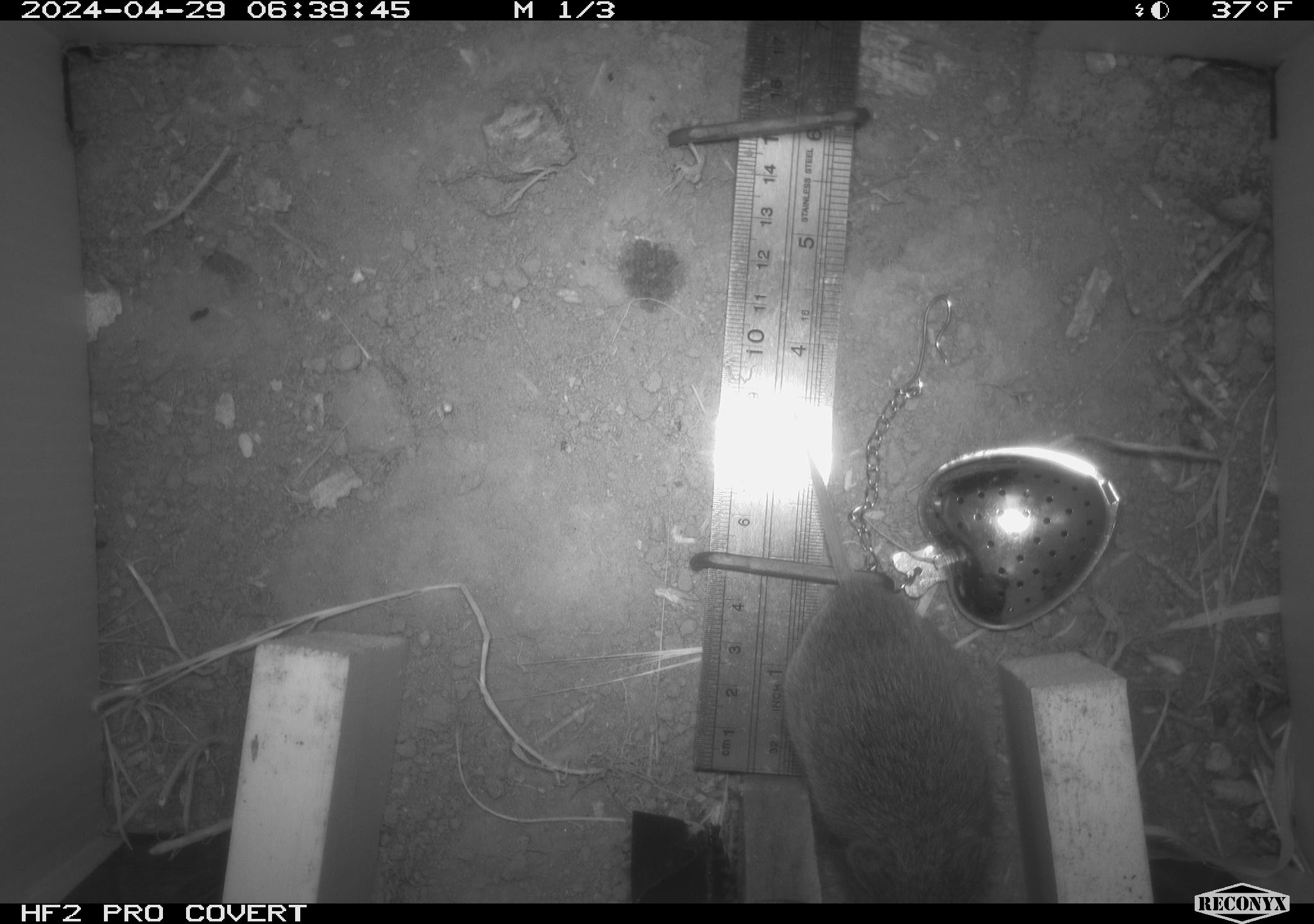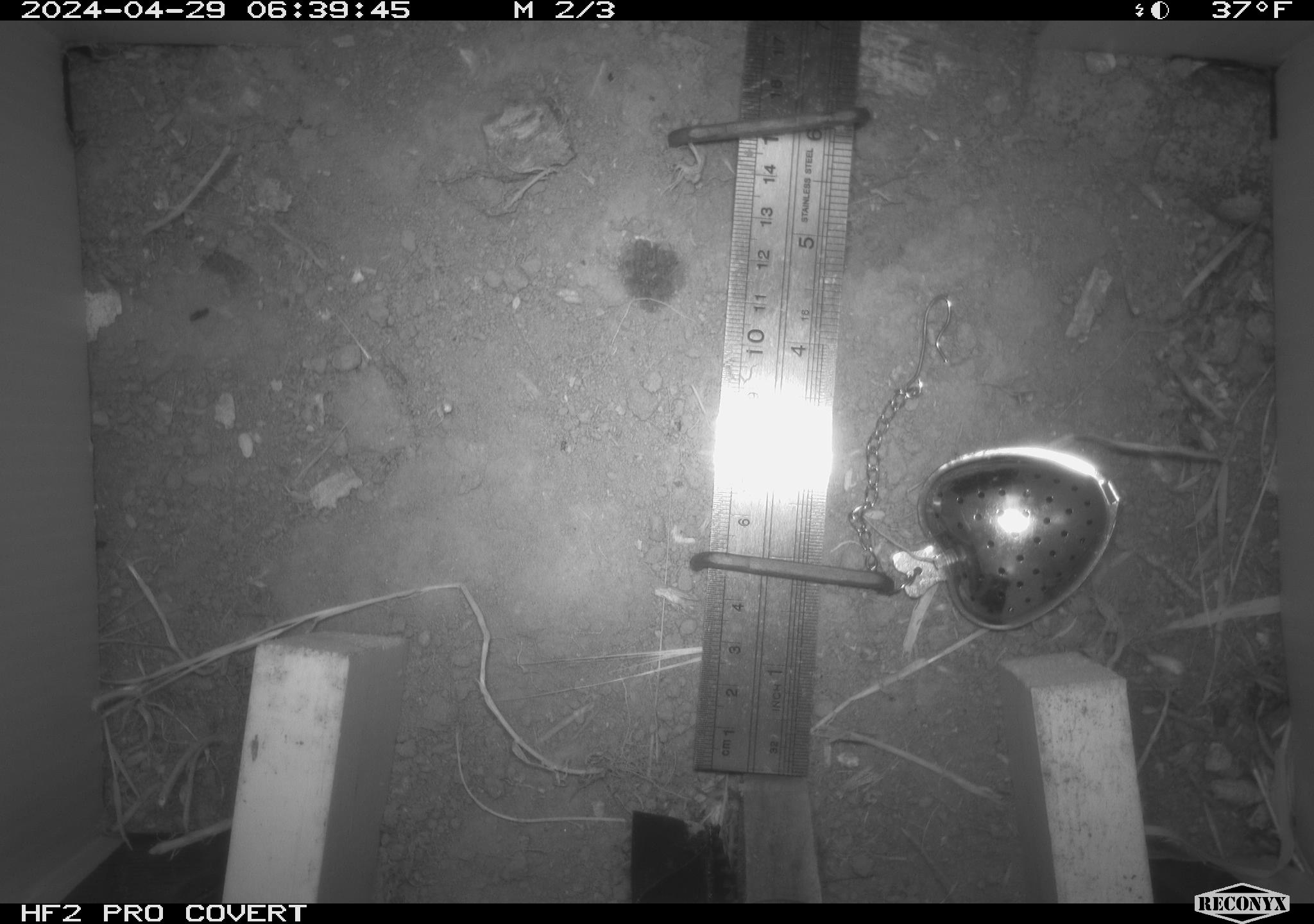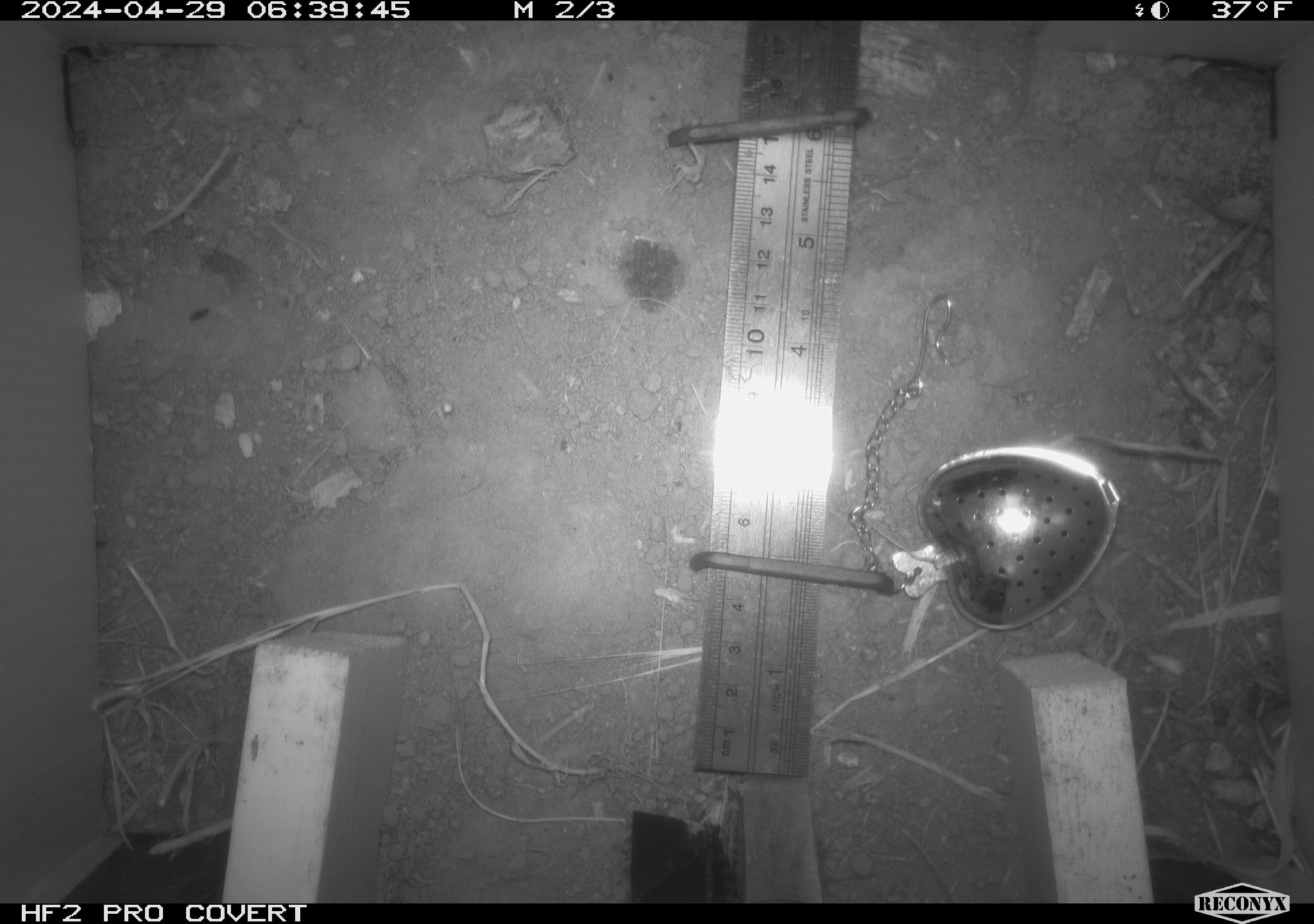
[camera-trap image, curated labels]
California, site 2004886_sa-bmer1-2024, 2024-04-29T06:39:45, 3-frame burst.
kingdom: Animalia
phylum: Chordata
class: Mammalia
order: Rodentia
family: Cricetidae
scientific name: Arvicolinae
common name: voles, lemmings, and muskrats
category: arvicolinae subfamily